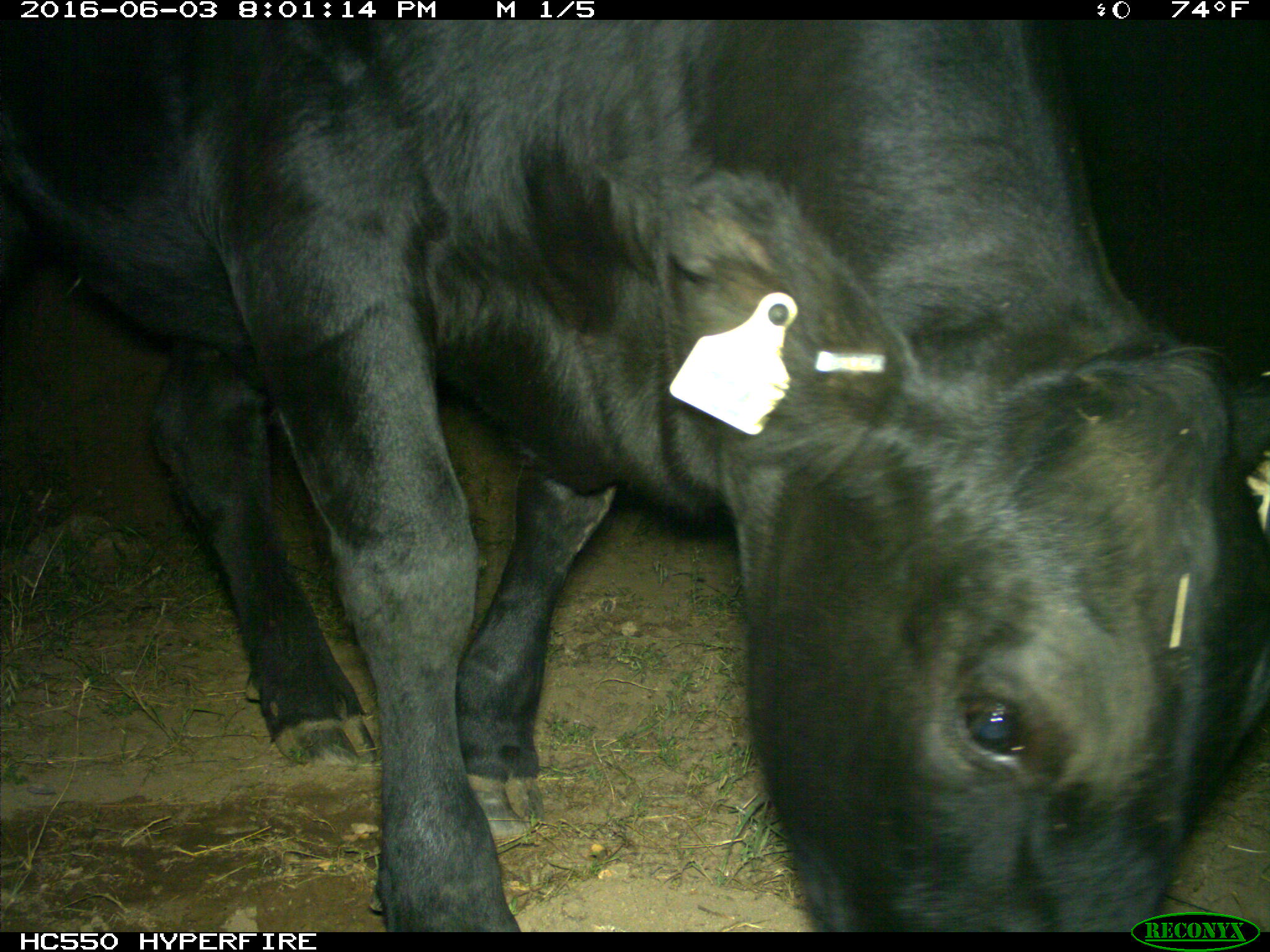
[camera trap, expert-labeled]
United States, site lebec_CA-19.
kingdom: Animalia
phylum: Chordata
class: Mammalia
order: Artiodactyla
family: Bovidae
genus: Bos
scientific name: Bos taurus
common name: domestic cow